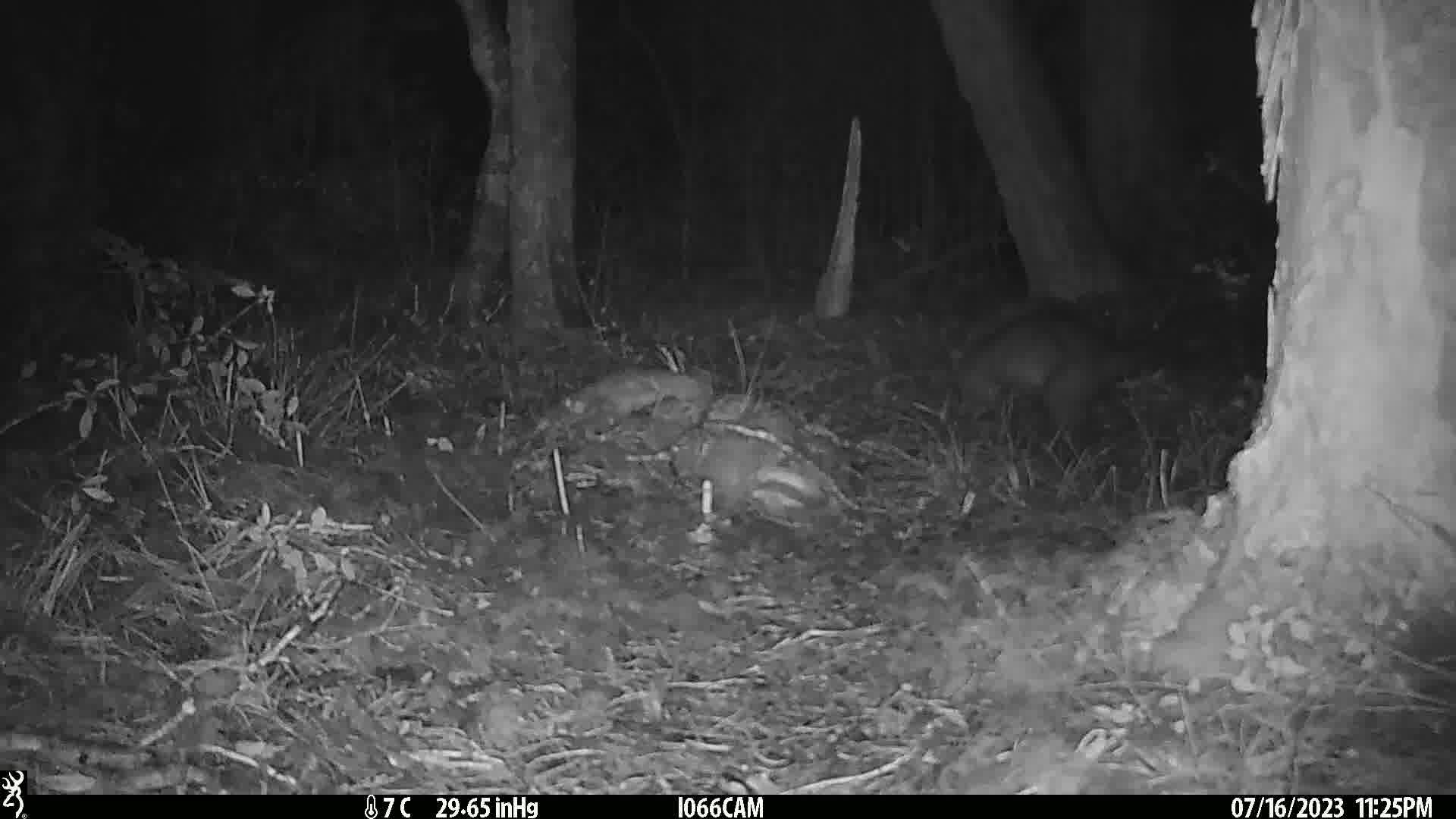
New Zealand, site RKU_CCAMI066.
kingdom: Animalia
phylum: Chordata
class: Mammalia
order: Diprotodontia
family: Phalangeridae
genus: Trichosurus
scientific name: Trichosurus vulpecula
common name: common brushtail possum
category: possum